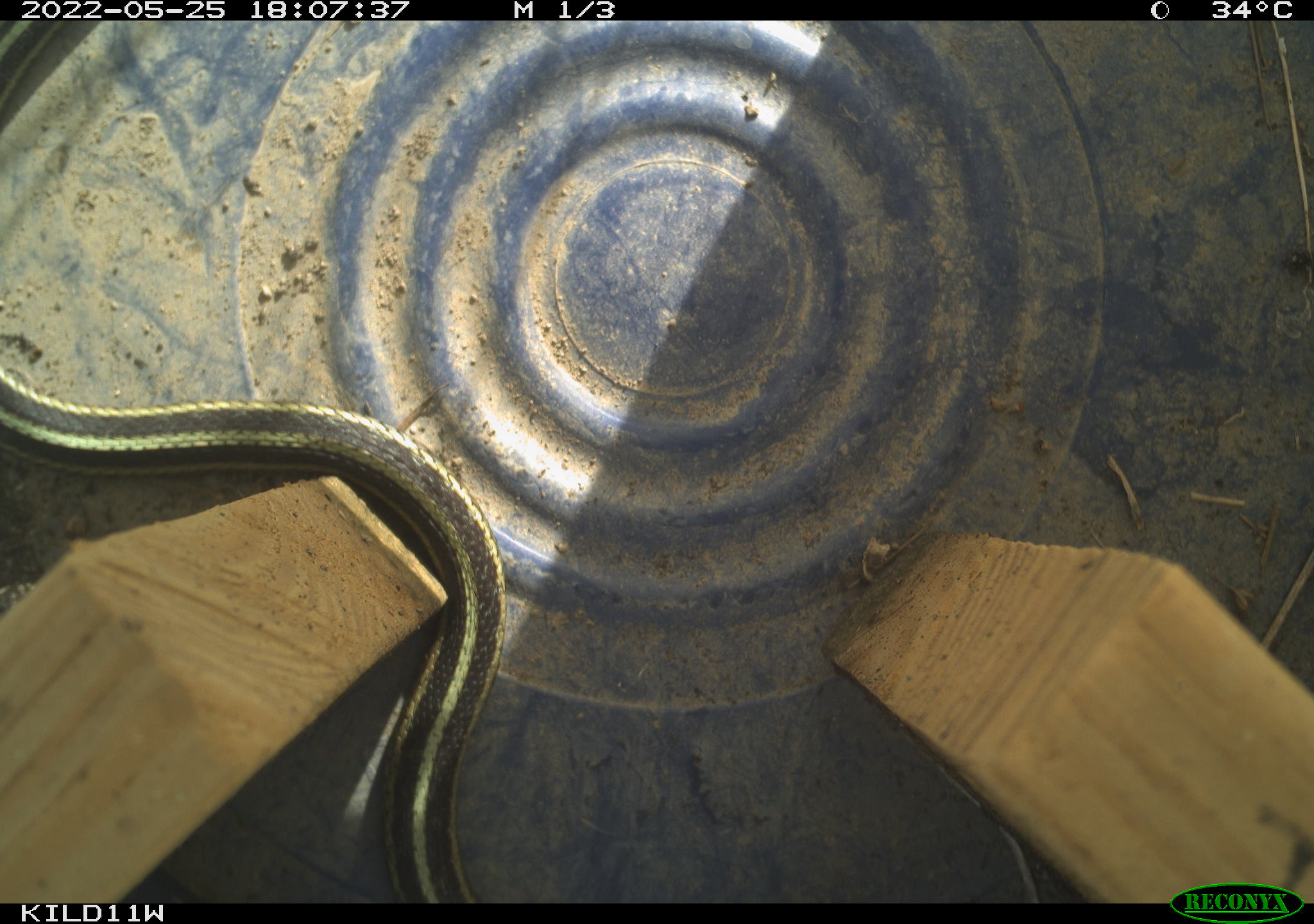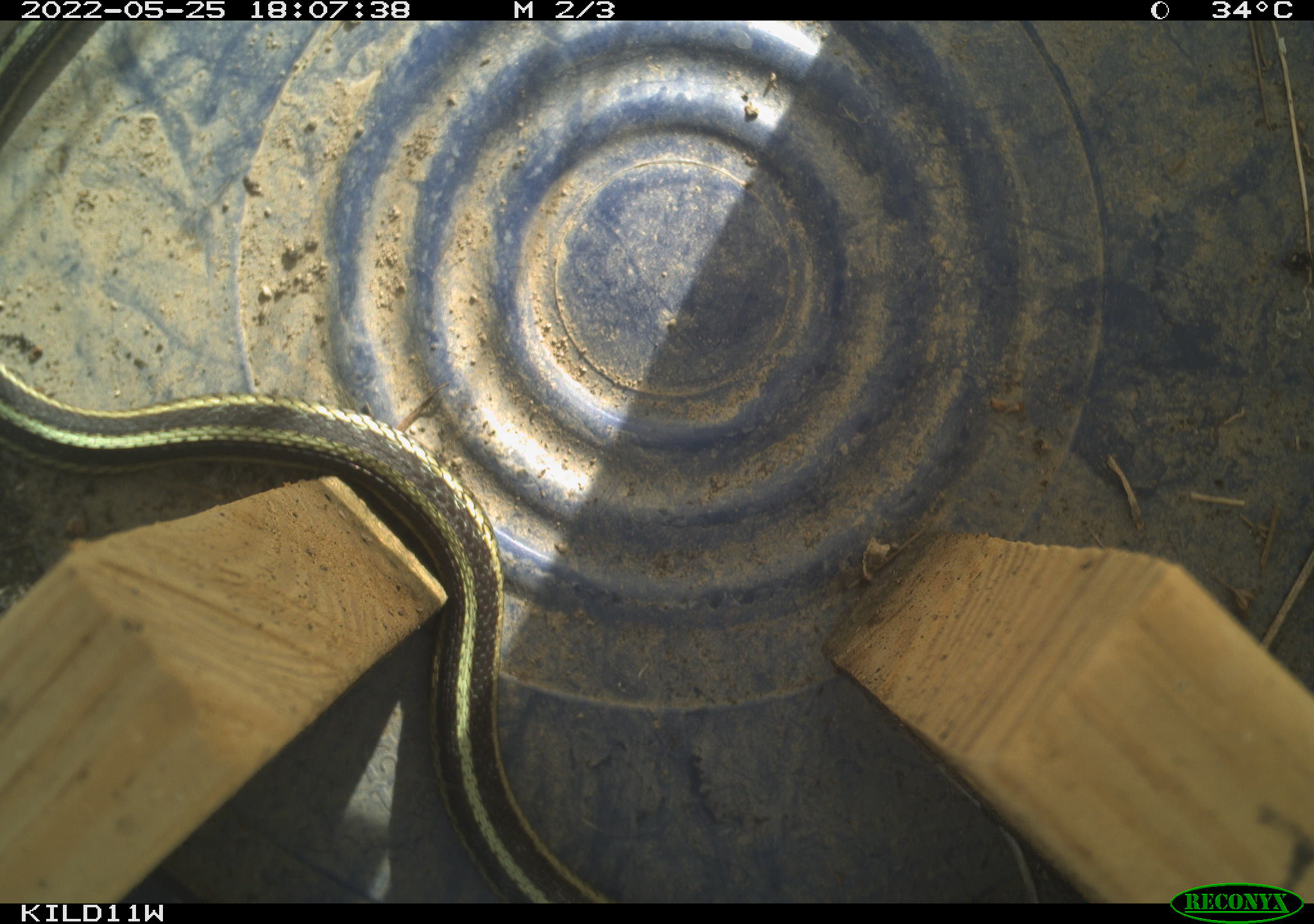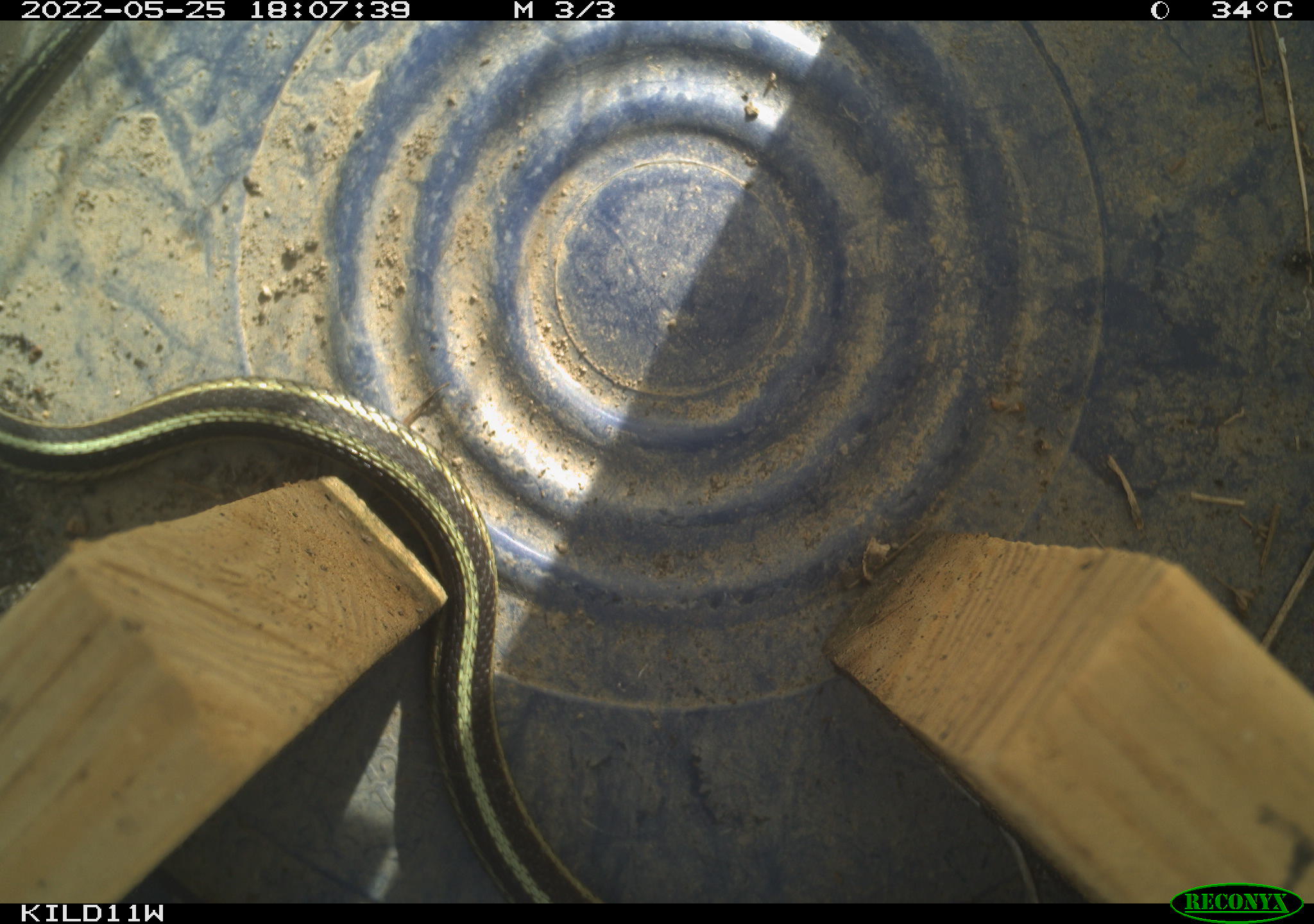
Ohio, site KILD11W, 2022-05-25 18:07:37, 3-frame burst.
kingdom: Animalia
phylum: Chordata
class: Reptilia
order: Squamata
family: Colubridae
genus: Thamnophis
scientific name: Thamnophis sirtalis sirtalis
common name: eastern gartersnake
Eastern gartersnake (Thamnophis sirtalis sirtalis).